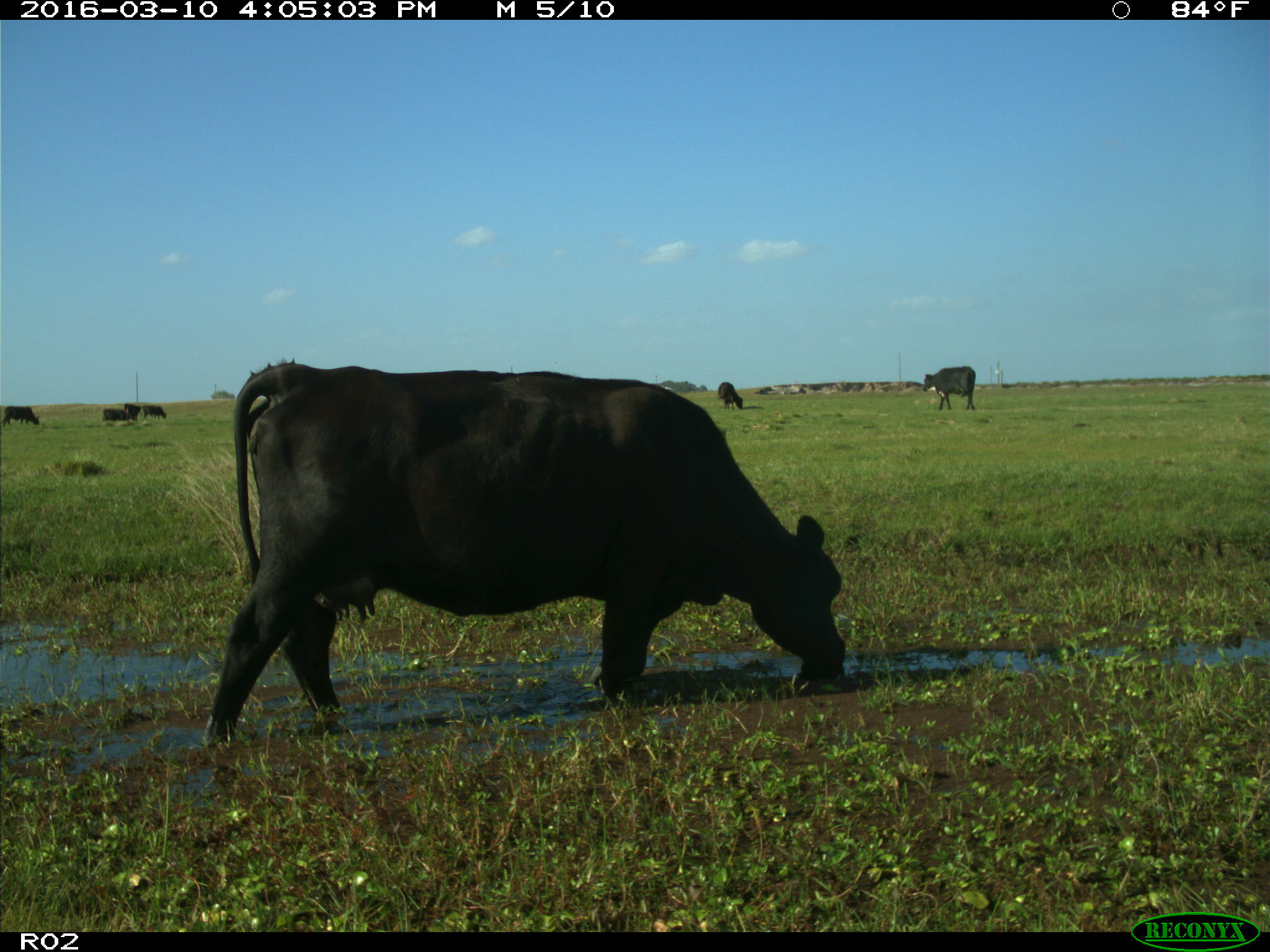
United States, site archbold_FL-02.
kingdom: Animalia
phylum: Chordata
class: Mammalia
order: Artiodactyla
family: Bovidae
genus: Bos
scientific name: Bos taurus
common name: domestic cow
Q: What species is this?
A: Bos taurus (domestic cow).